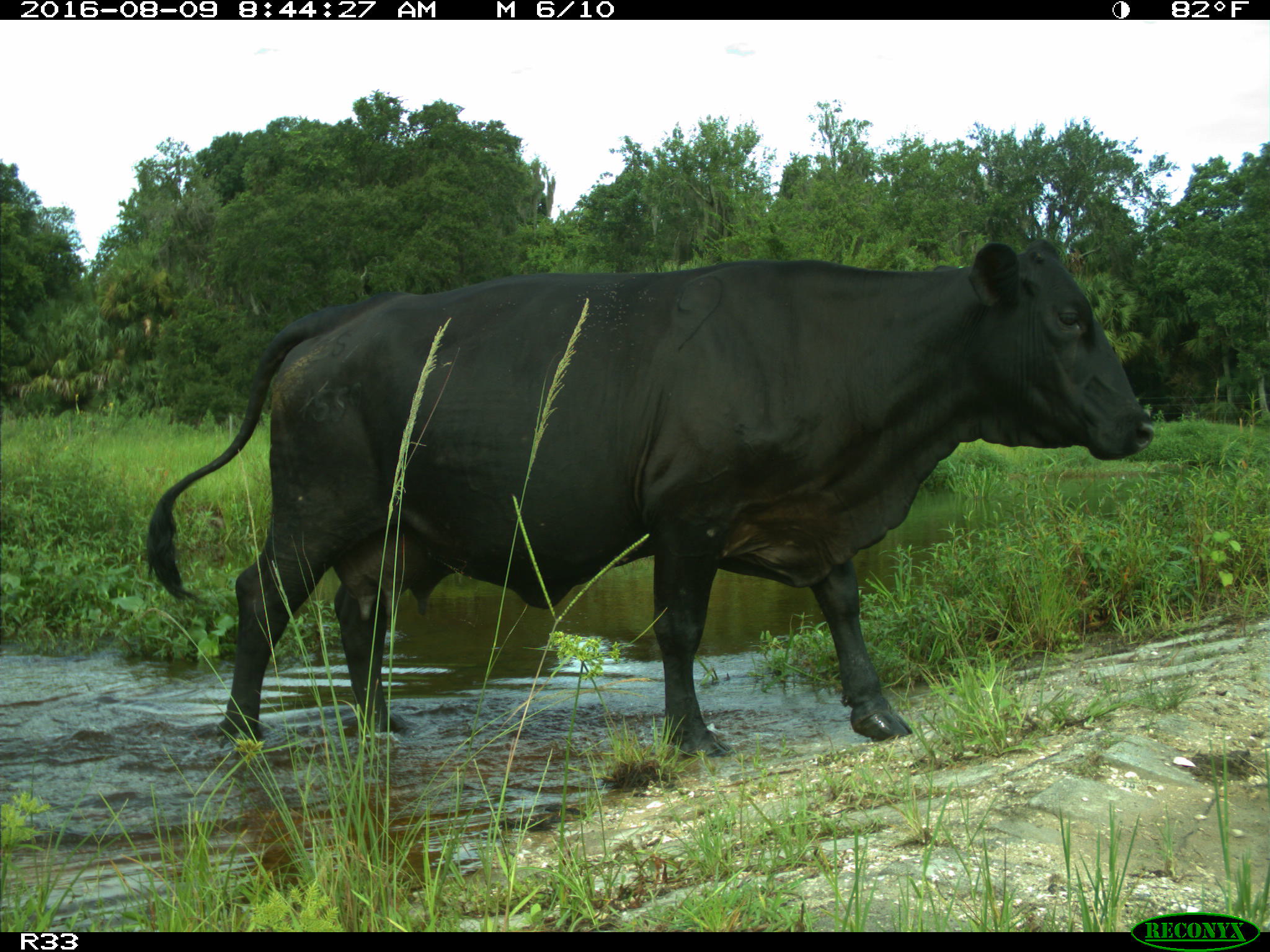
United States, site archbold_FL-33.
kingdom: Animalia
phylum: Chordata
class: Mammalia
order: Artiodactyla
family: Bovidae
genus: Bos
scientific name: Bos taurus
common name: domestic cow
Bos taurus (domestic cow).